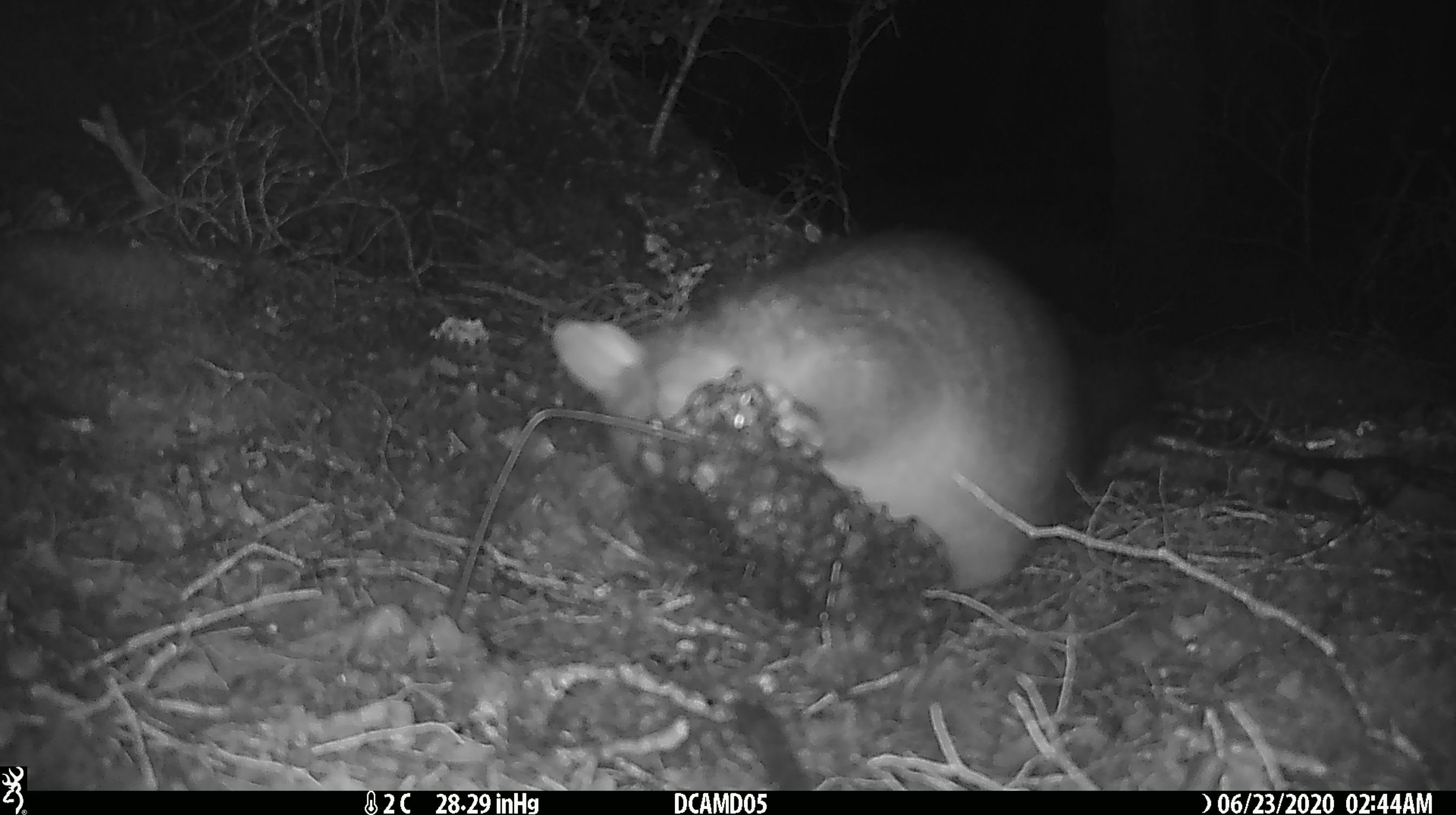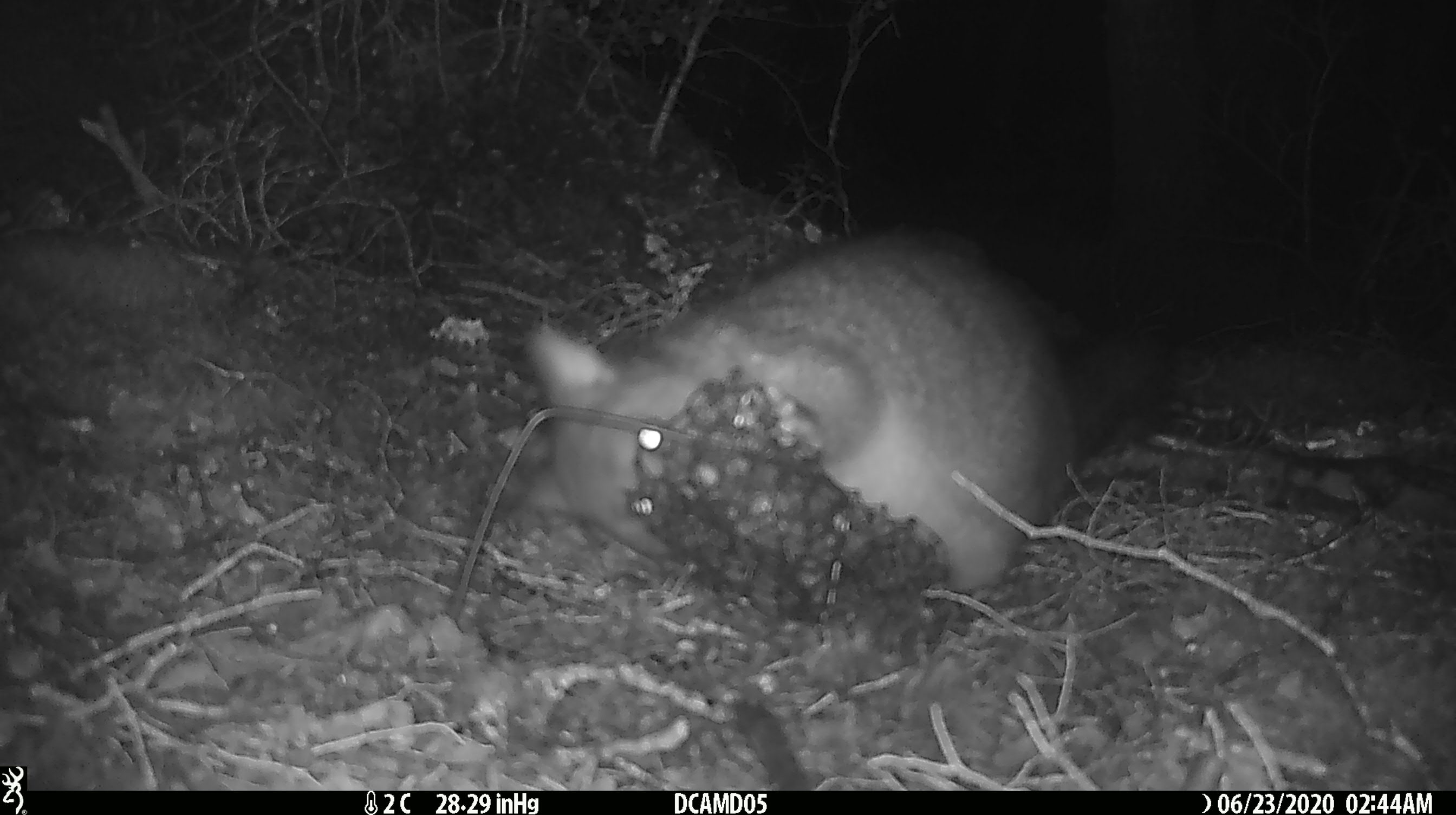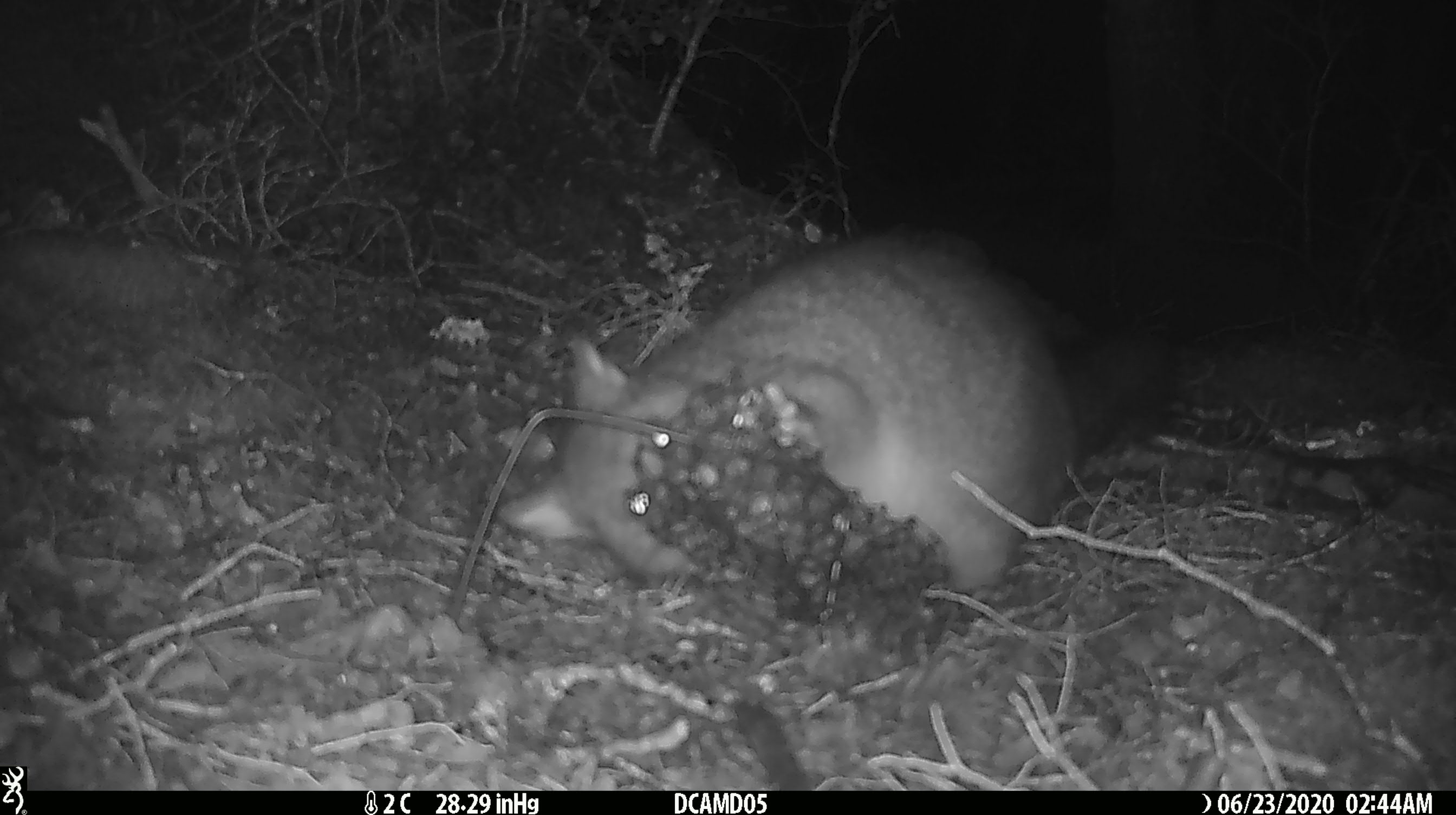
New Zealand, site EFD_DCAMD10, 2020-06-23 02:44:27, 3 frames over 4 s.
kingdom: Animalia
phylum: Chordata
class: Mammalia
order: Diprotodontia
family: Phalangeridae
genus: Trichosurus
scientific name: Trichosurus vulpecula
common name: common brushtail possum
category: possum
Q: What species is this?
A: Possum (common brushtail possum) (Trichosurus vulpecula).